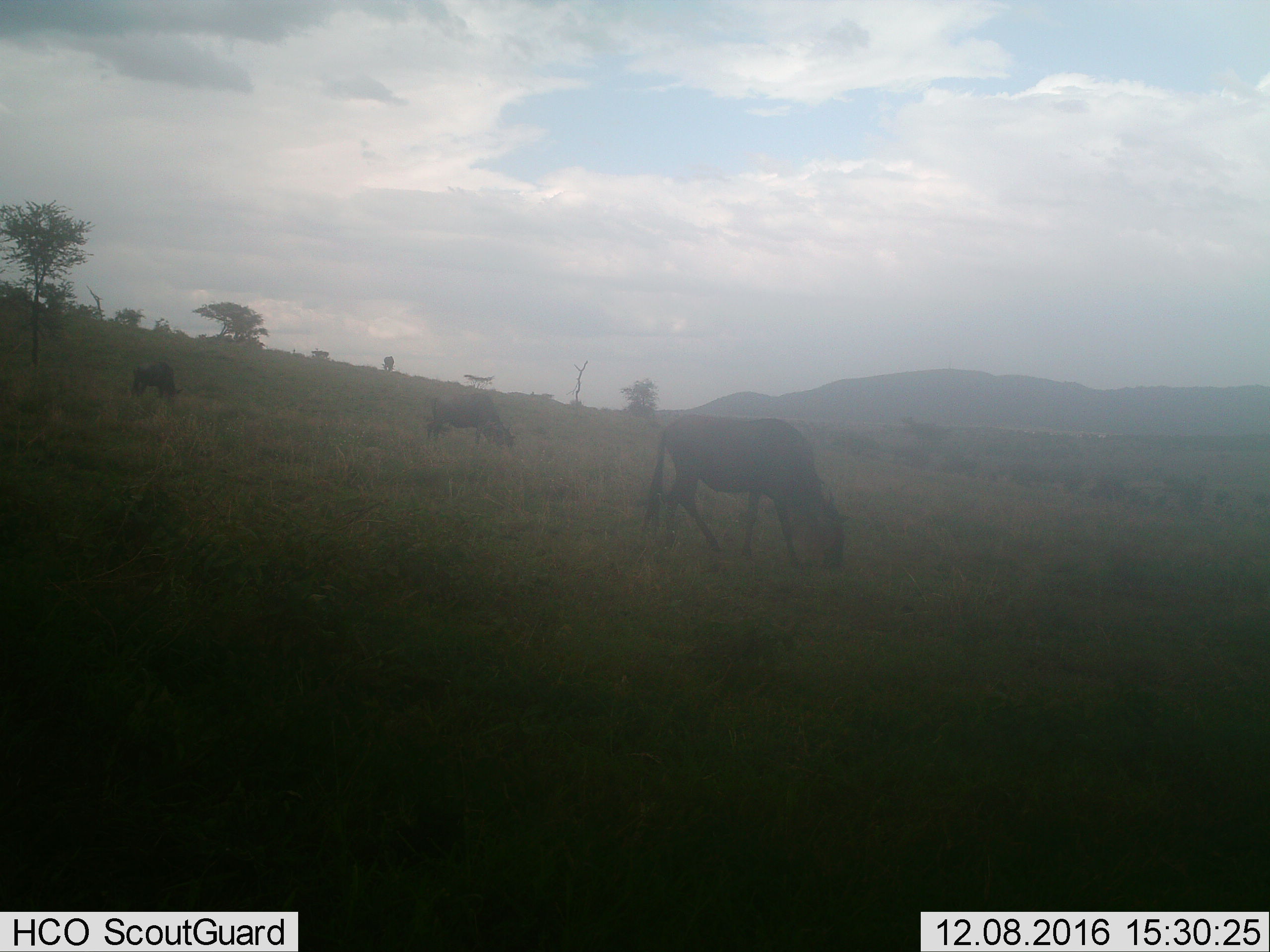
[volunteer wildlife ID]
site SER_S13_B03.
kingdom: Animalia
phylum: Chordata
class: Mammalia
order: Artiodactyla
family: Bovidae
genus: Connochaetes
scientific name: Connochaetes taurinus taurinus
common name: blue wildebeest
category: wildebeestblue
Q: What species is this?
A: Wildebeestblue (blue wildebeest) (Connochaetes taurinus taurinus).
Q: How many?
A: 3.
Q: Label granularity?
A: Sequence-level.